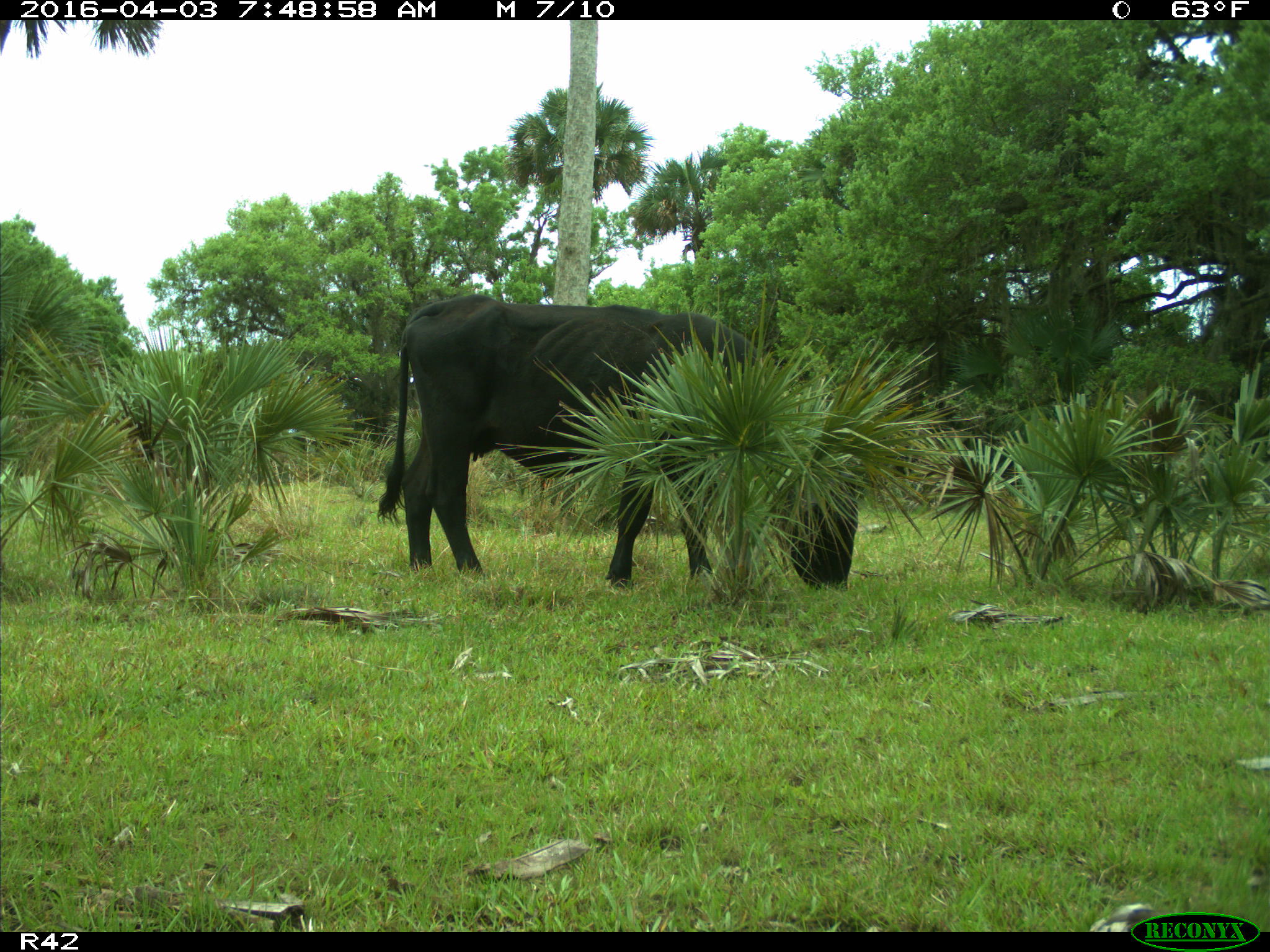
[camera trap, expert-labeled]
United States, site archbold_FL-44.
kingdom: Animalia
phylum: Chordata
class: Mammalia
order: Artiodactyla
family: Bovidae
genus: Bos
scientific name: Bos taurus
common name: domestic cow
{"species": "Bos taurus (domestic cow)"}